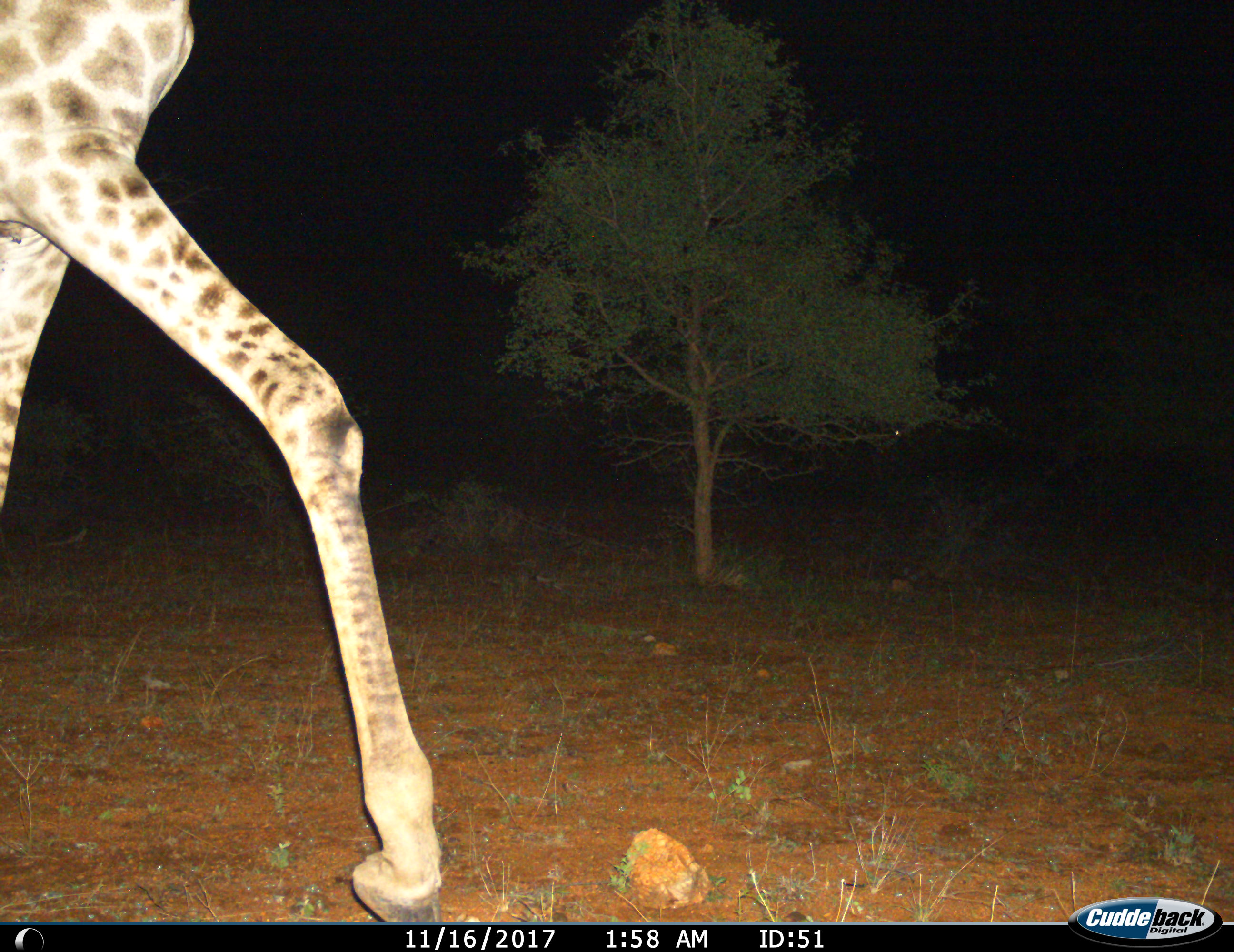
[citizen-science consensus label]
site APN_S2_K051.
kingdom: Animalia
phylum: Chordata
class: Mammalia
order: Artiodactyla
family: Giraffidae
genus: Giraffa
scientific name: Giraffa camelopardalis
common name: giraffe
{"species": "giraffe (Giraffa camelopardalis)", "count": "1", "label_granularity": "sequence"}